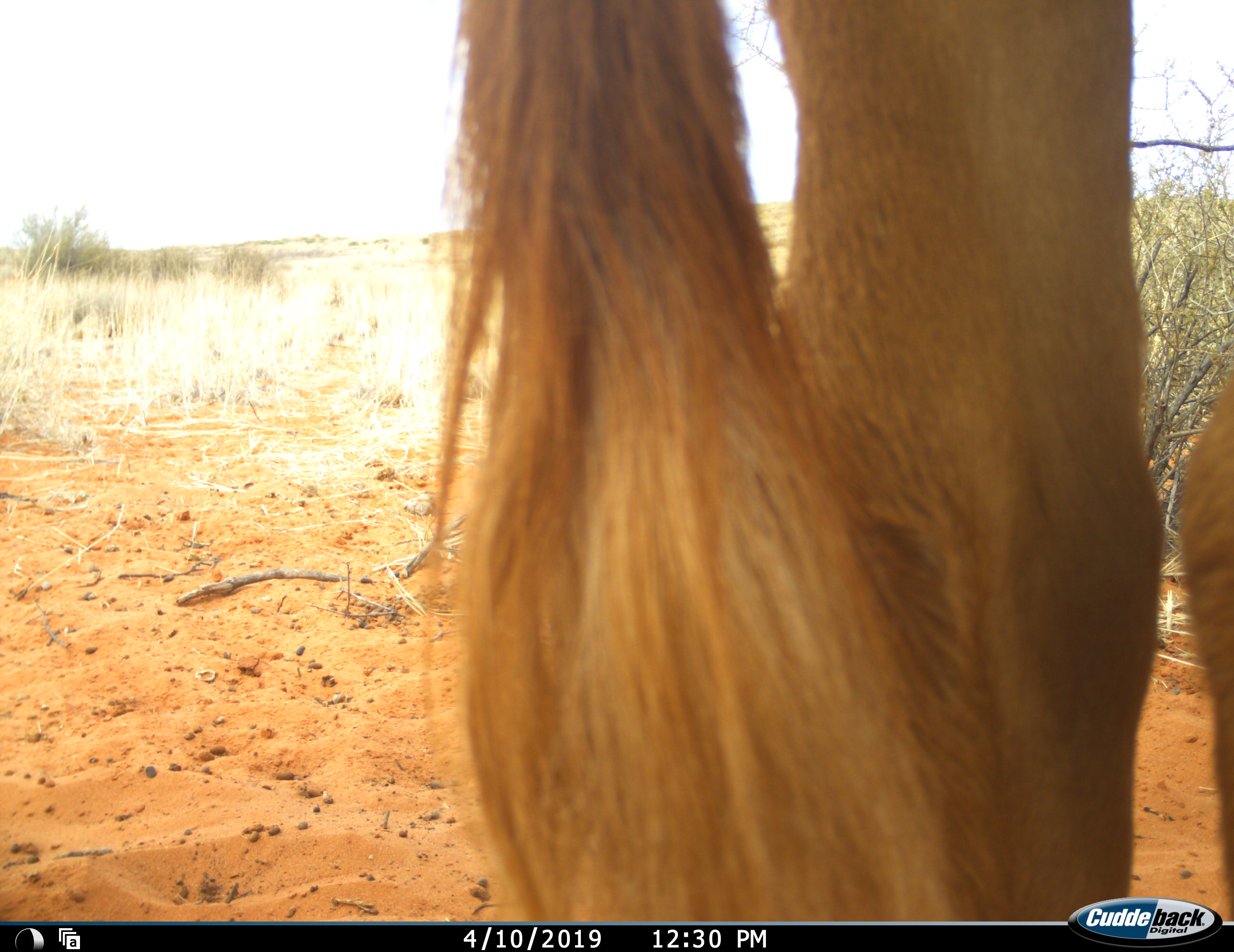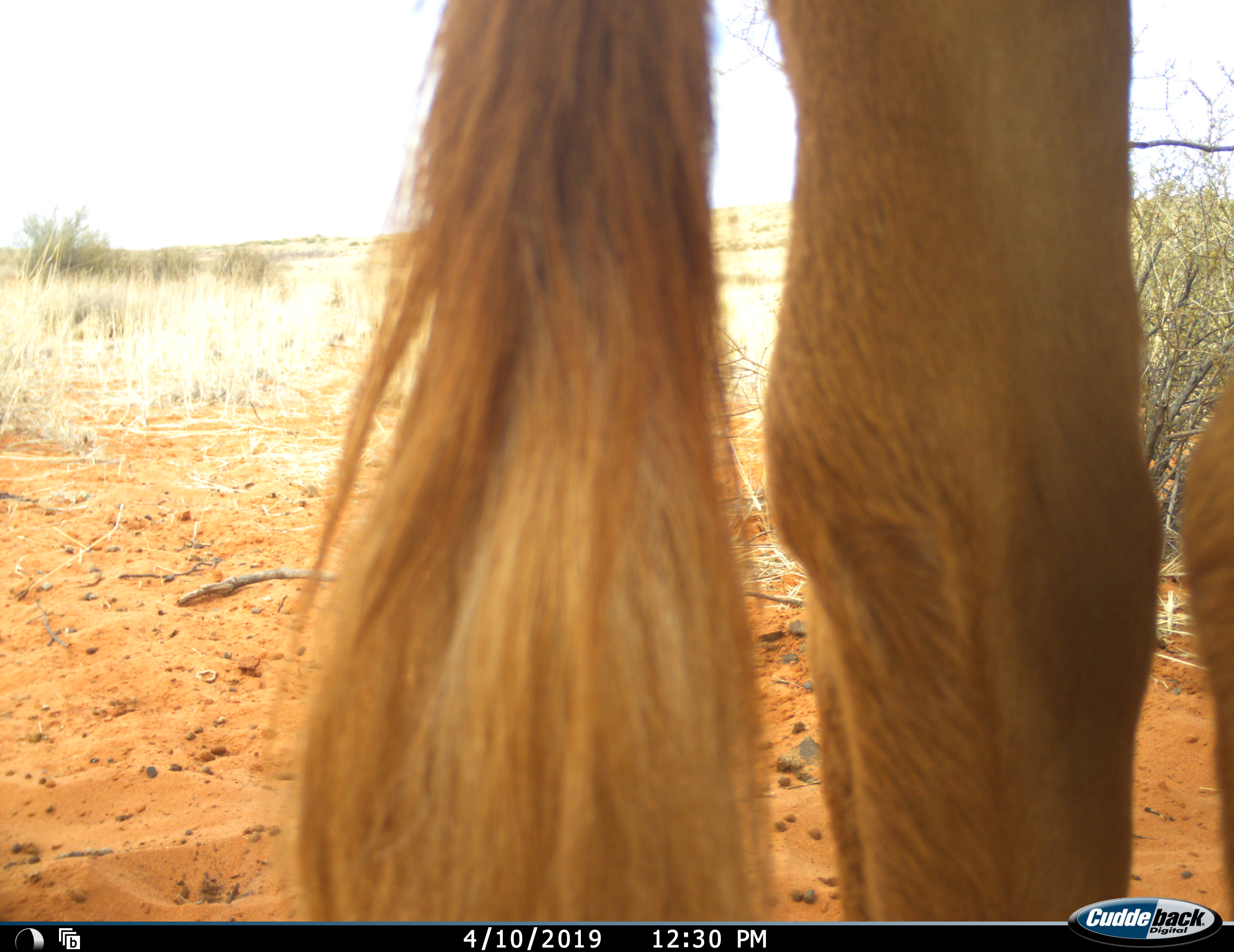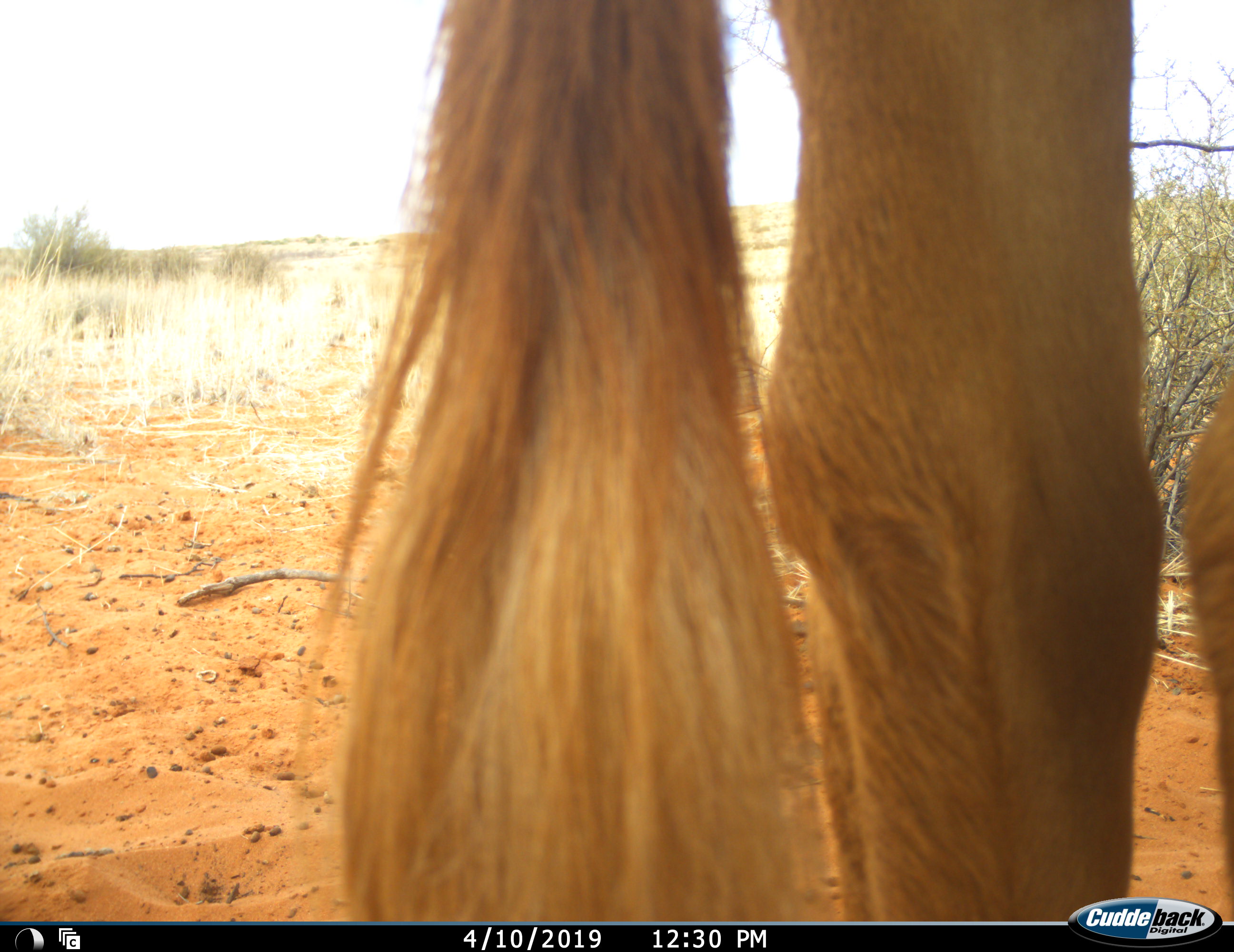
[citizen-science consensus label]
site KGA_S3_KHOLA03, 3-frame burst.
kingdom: Animalia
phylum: Chordata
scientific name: Vertebrata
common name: domestic animal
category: domesticanimal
Domesticanimal (domestic animal) (Vertebrata), count 1. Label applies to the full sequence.